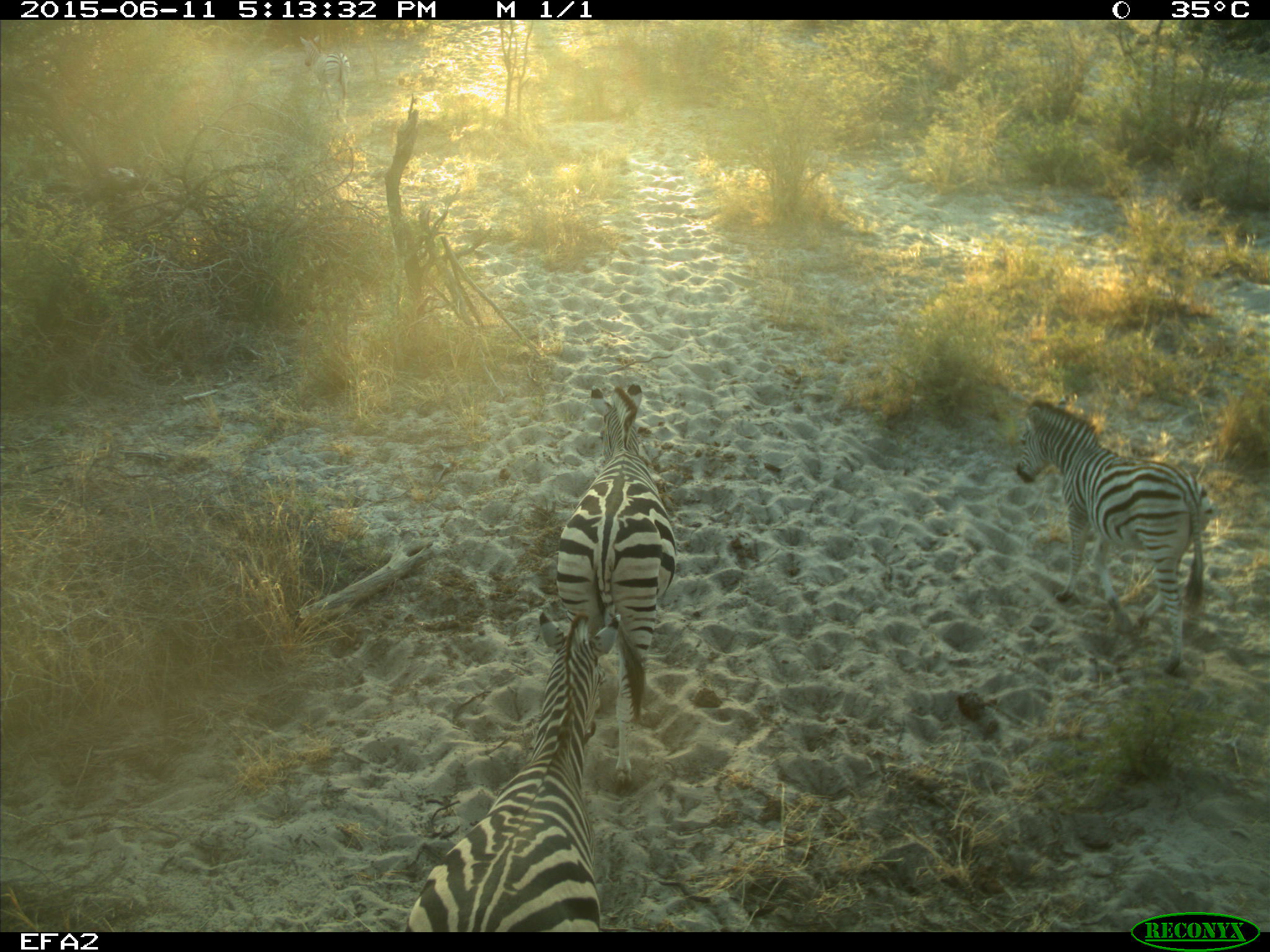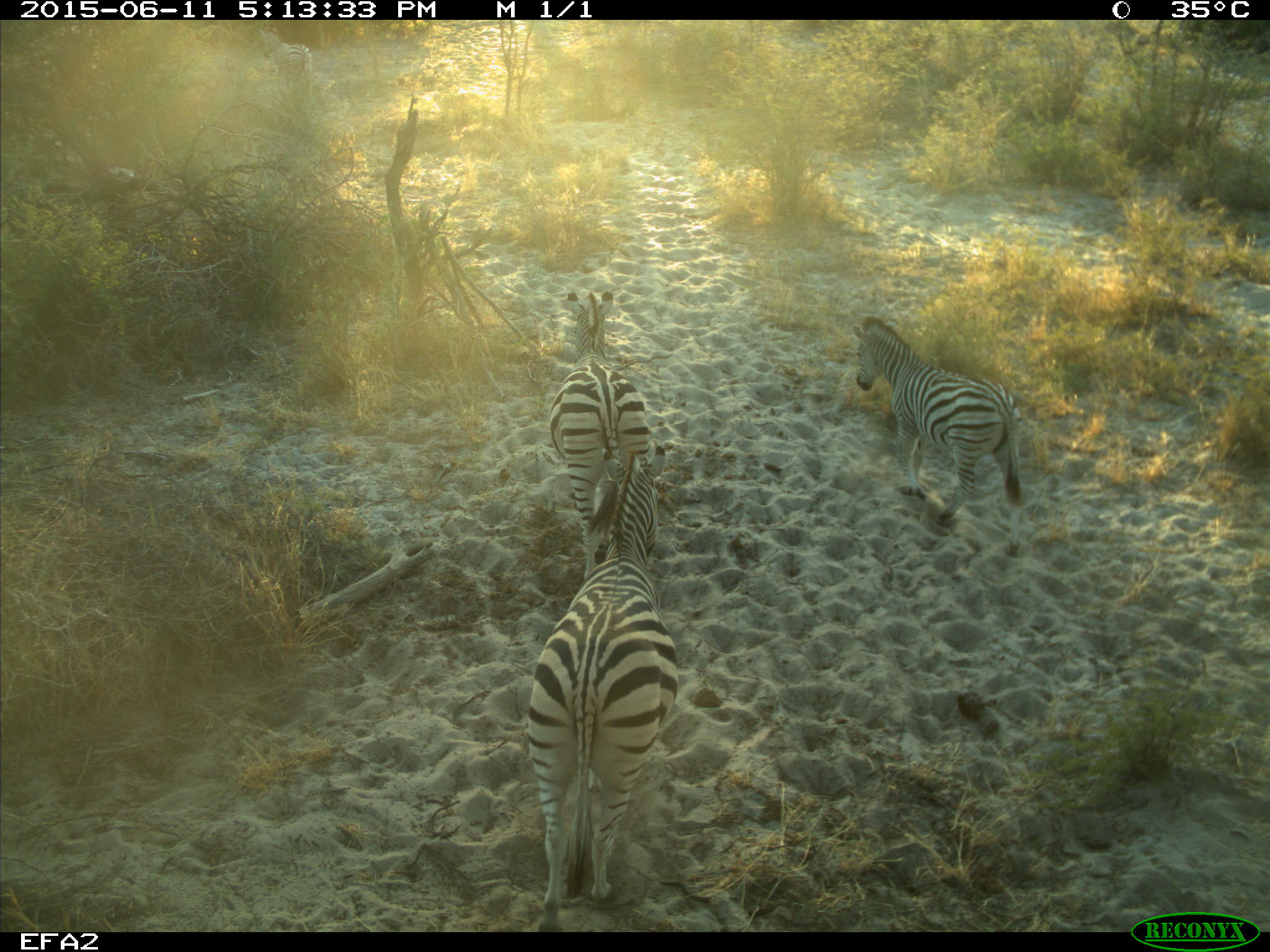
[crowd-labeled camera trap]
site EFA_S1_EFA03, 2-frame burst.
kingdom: Animalia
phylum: Chordata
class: Mammalia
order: Perissodactyla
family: Equidae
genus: Equus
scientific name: Equus quagga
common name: plains zebra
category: zebraplains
Zebraplains (plains zebra) (Equus quagga), count 4. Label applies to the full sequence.